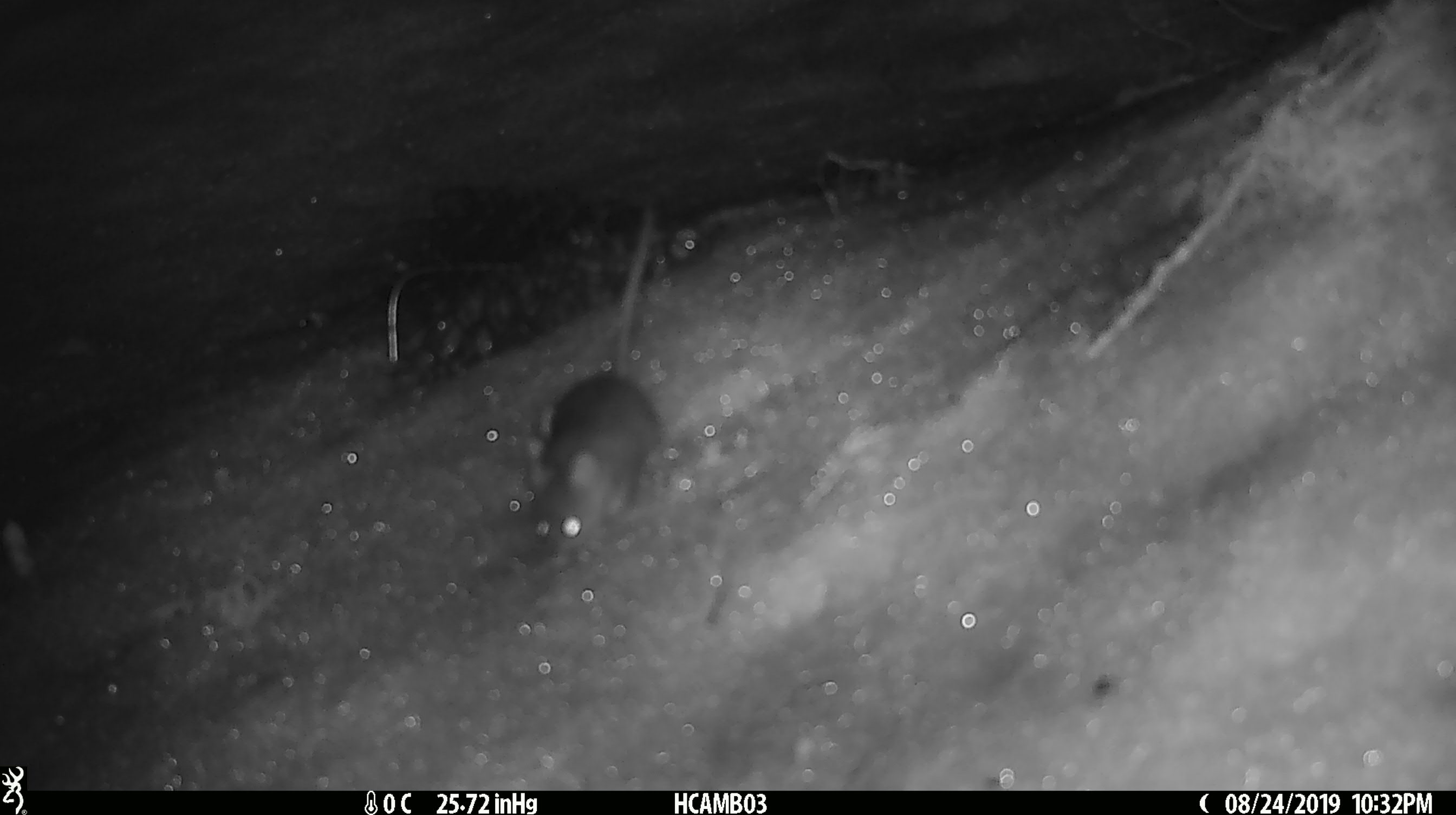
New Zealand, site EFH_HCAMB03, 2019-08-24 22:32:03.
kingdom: Animalia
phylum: Chordata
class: Mammalia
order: Rodentia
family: Muridae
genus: Mus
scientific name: Mus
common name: mouse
Mouse (Mus).